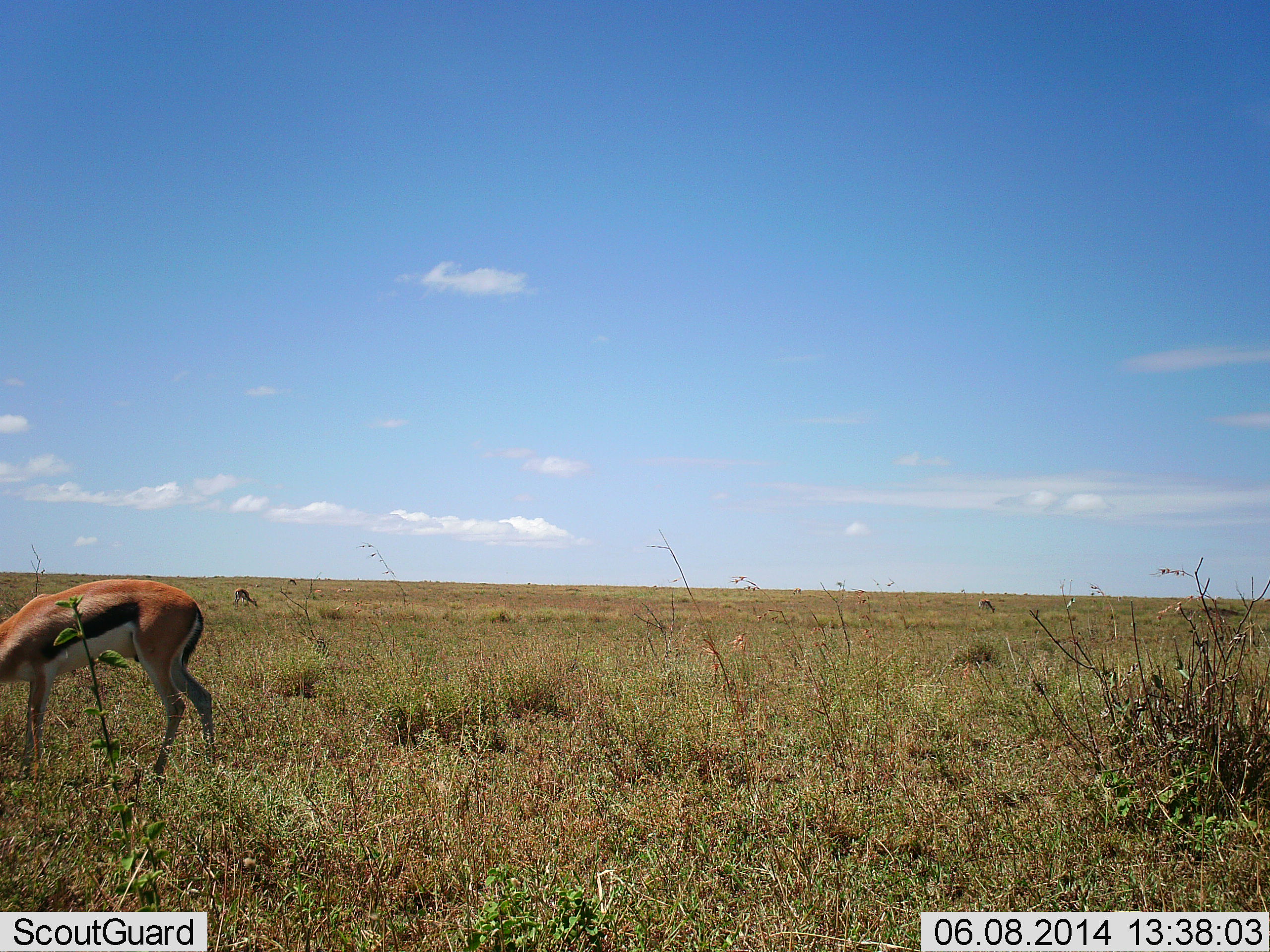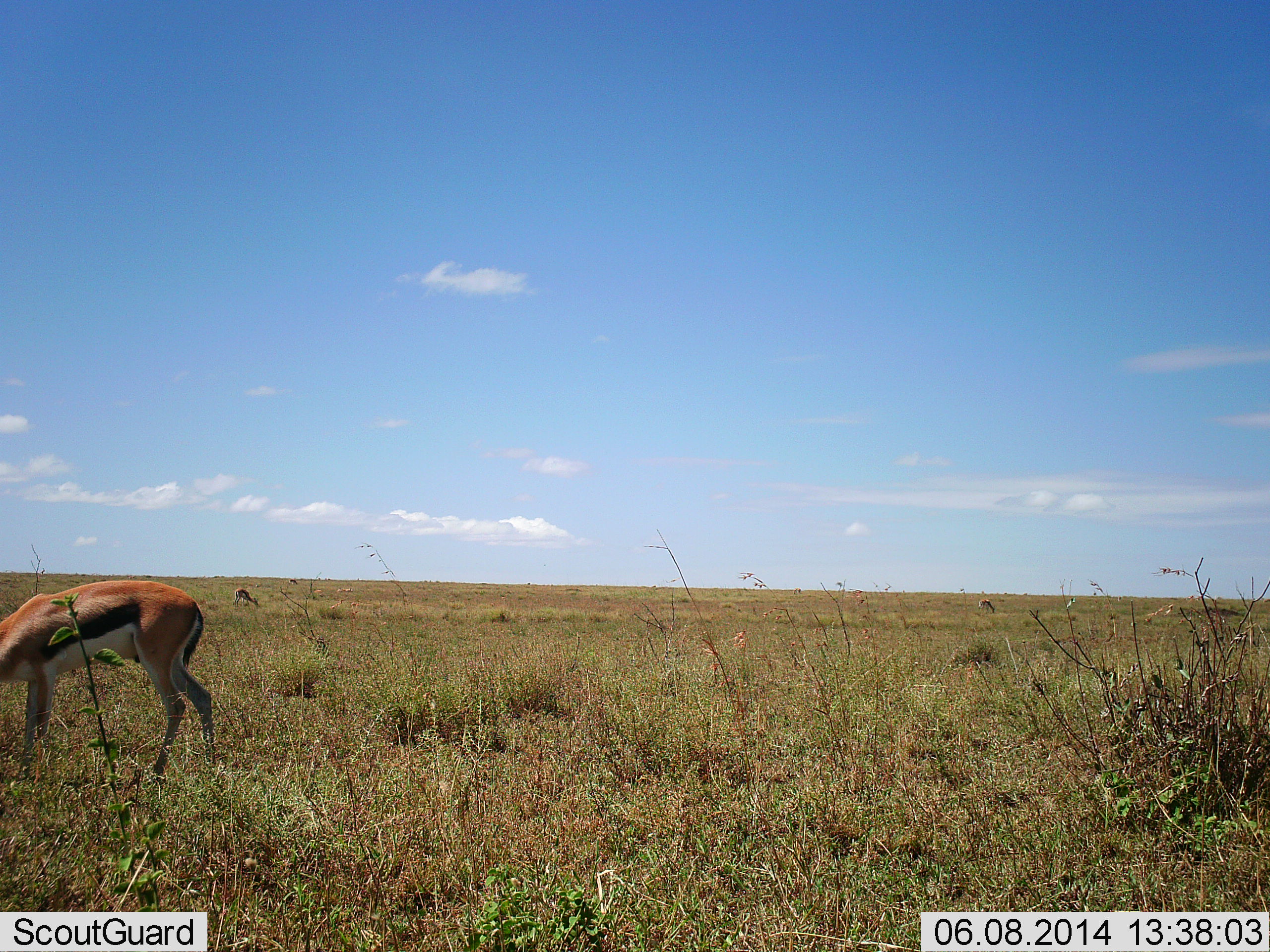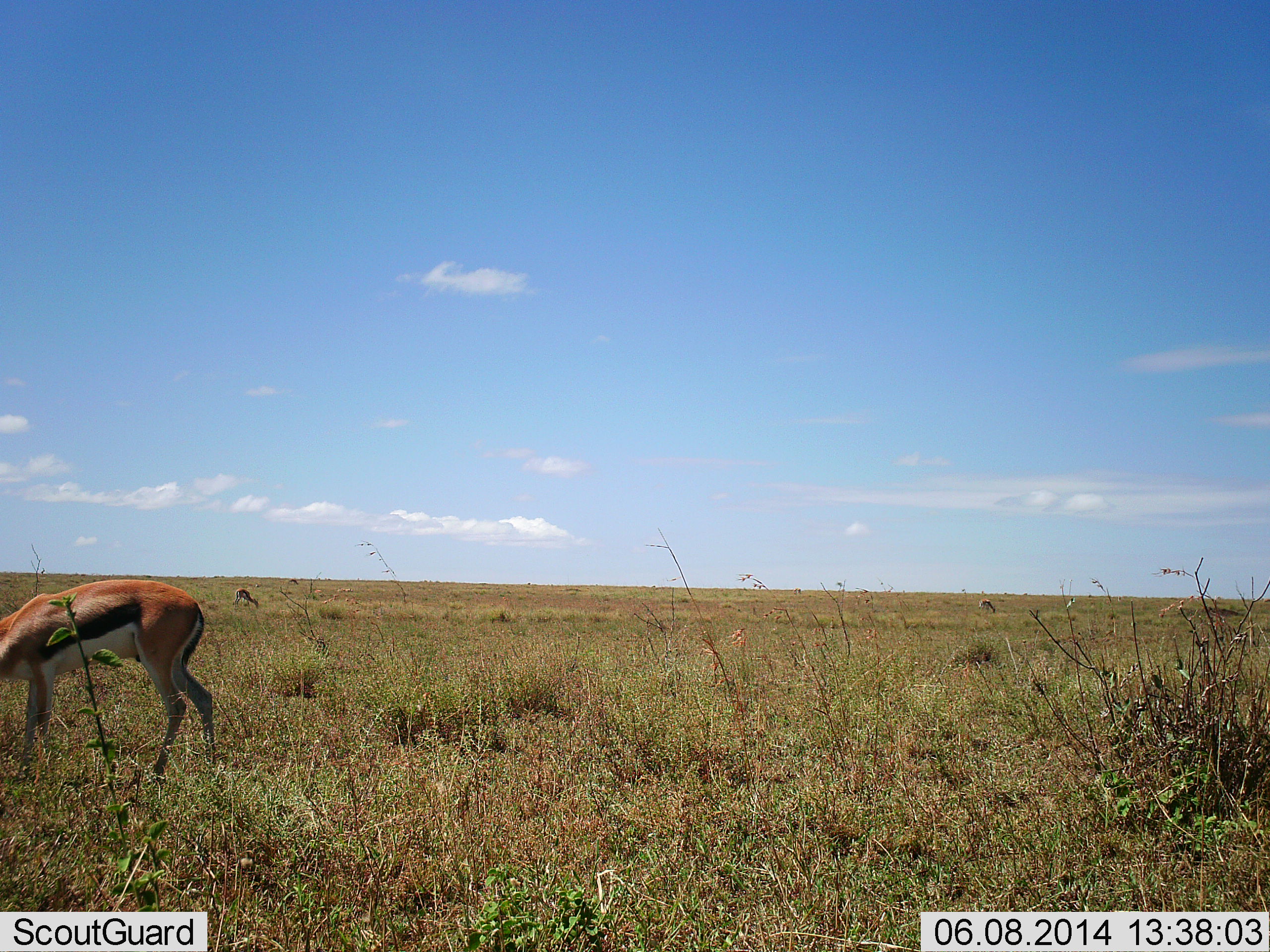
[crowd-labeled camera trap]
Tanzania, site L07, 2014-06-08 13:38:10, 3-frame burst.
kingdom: Animalia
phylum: Chordata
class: Mammalia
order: Artiodactyla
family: Bovidae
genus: Eudorcas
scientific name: Eudorcas thomsonii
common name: thomson's gazelle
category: gazellethomsons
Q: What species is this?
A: Gazellethomsons (thomson's gazelle) (Eudorcas thomsonii).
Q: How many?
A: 2.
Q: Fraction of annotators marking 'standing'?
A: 10%.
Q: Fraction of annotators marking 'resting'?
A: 0%.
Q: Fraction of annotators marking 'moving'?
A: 0%.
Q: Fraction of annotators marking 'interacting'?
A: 0%.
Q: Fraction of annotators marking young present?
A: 0%.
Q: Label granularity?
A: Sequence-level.